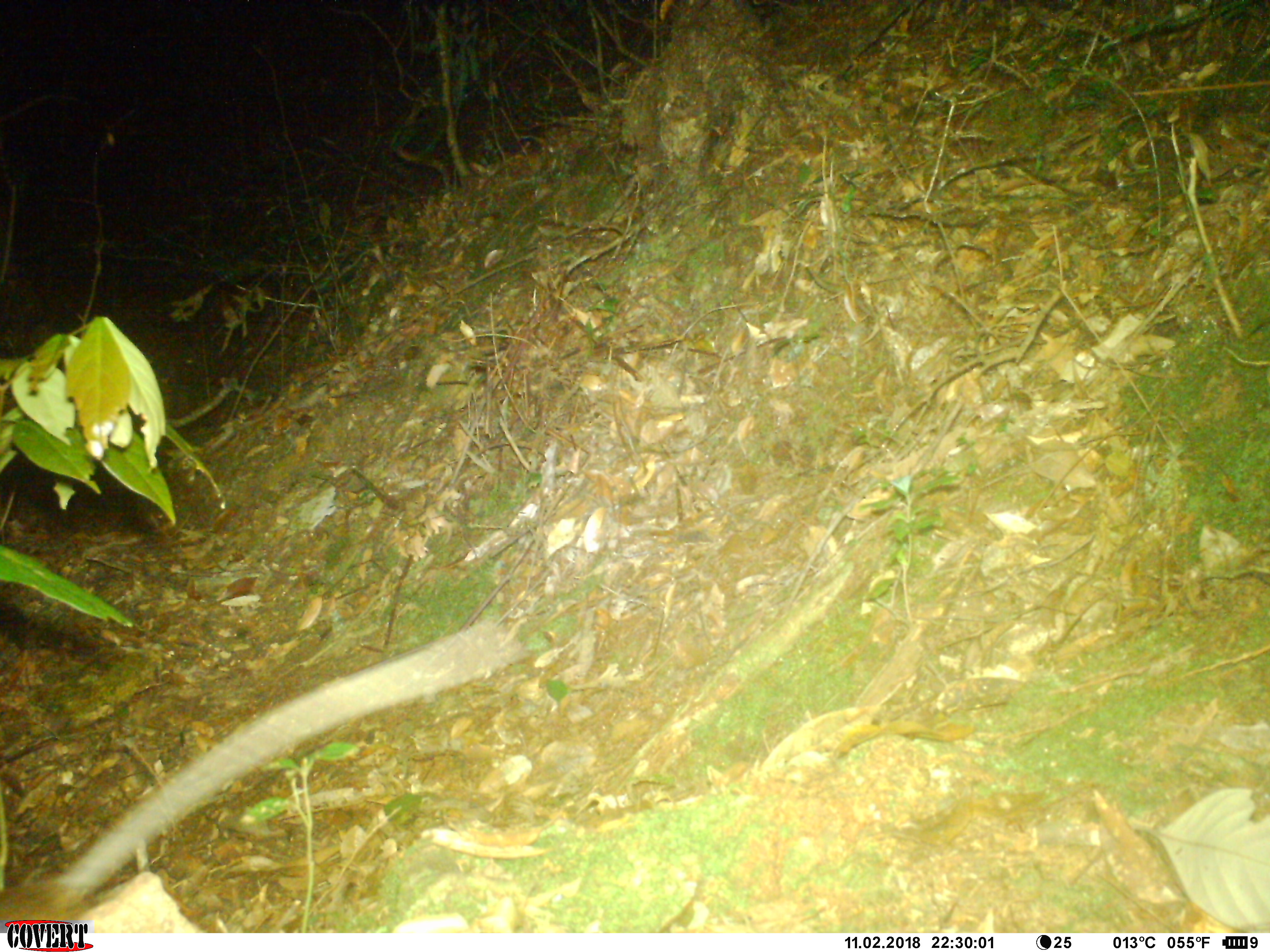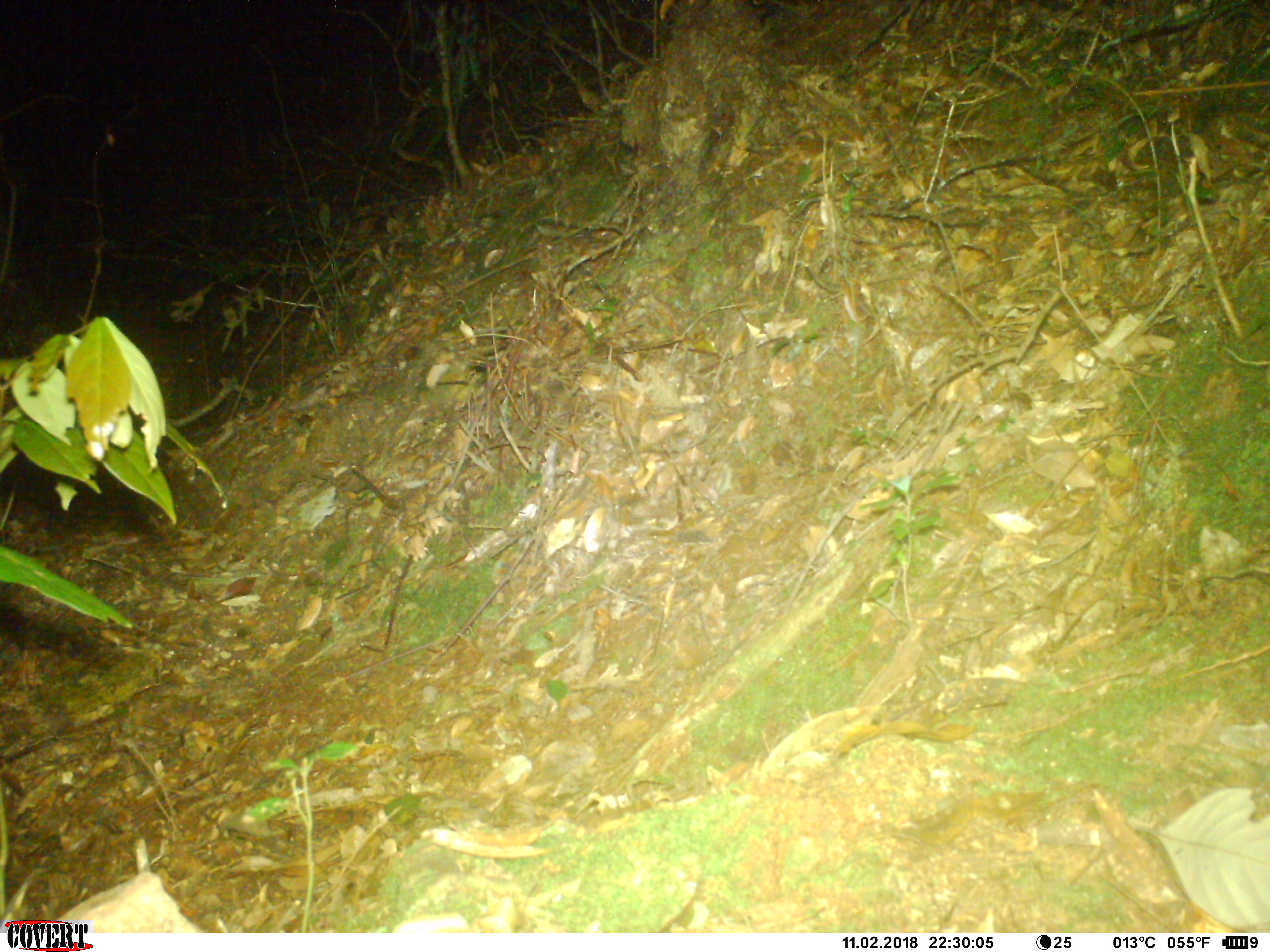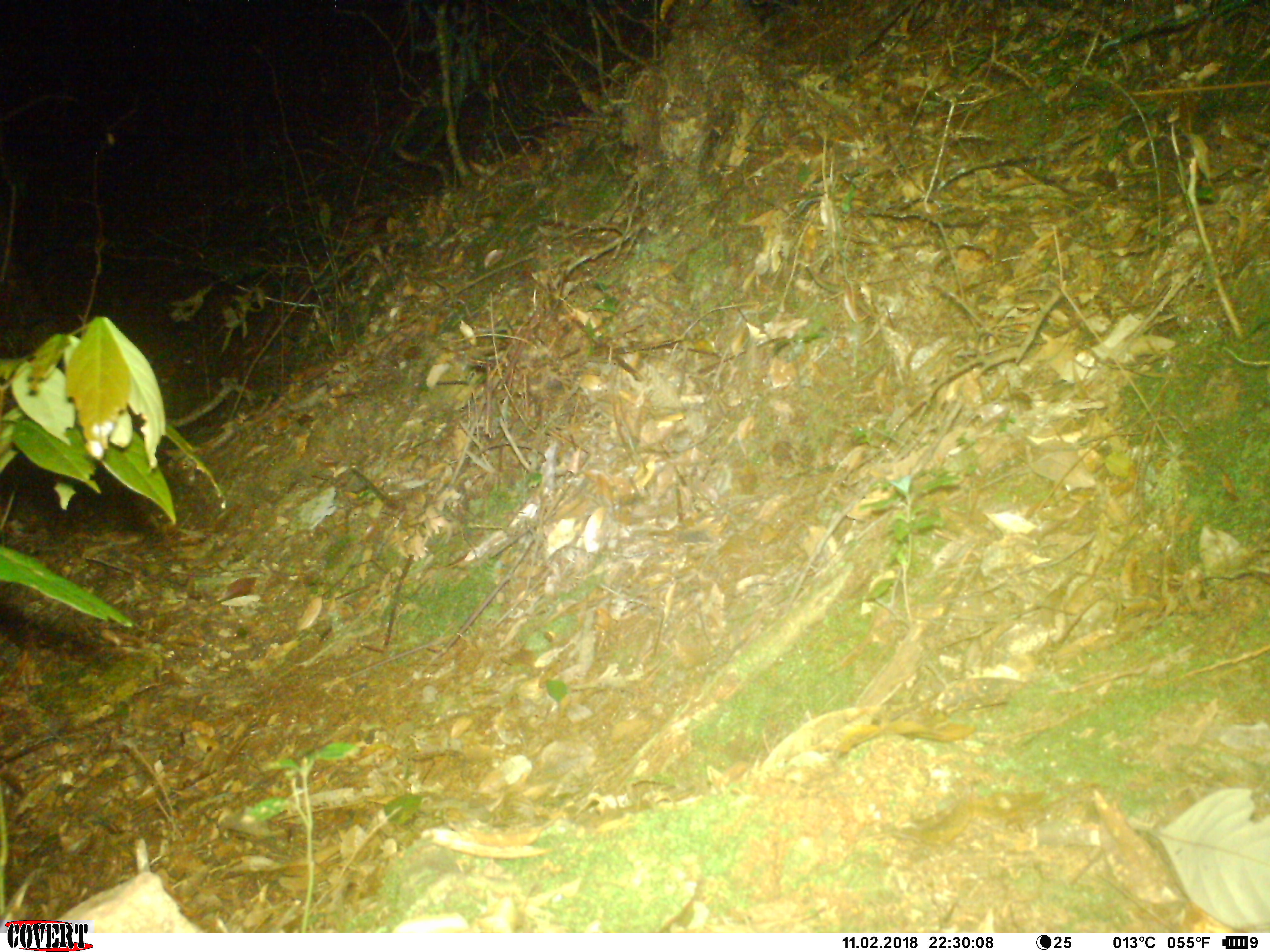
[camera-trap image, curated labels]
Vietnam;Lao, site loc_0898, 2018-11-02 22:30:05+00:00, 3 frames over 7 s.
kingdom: Animalia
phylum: Chordata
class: Mammalia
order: Rodentia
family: Muridae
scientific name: Muridae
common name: old-world mice and rats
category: unidentified murid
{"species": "unidentified murid (old-world mice and rats) (Muridae)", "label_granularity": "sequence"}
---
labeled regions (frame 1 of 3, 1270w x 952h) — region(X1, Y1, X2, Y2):
unidentified murid: region(0, 619, 524, 918)